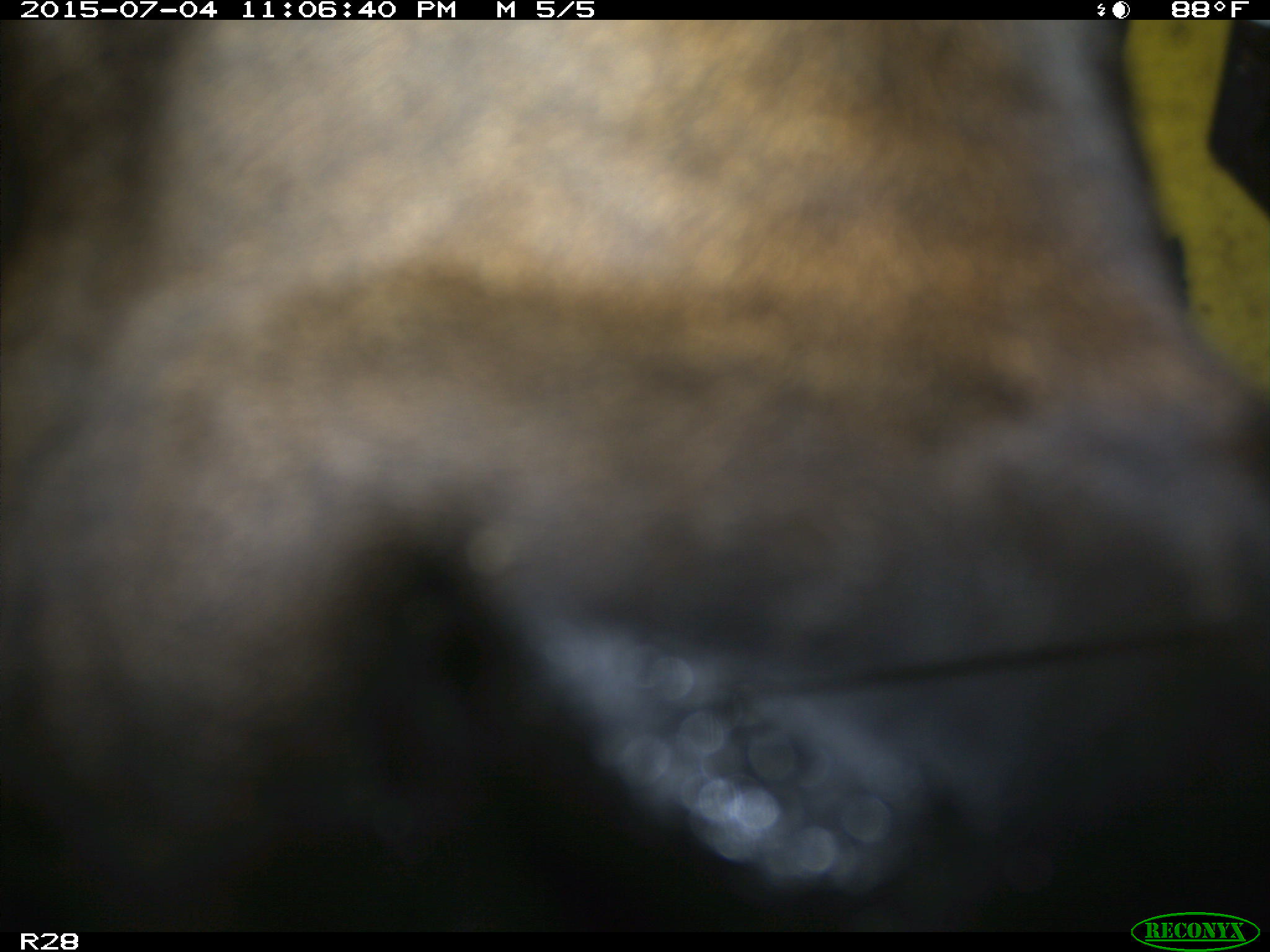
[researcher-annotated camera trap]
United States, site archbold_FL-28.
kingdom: Animalia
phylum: Chordata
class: Mammalia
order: Artiodactyla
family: Bovidae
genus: Bos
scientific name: Bos taurus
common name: domestic cow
Bos taurus (domestic cow).